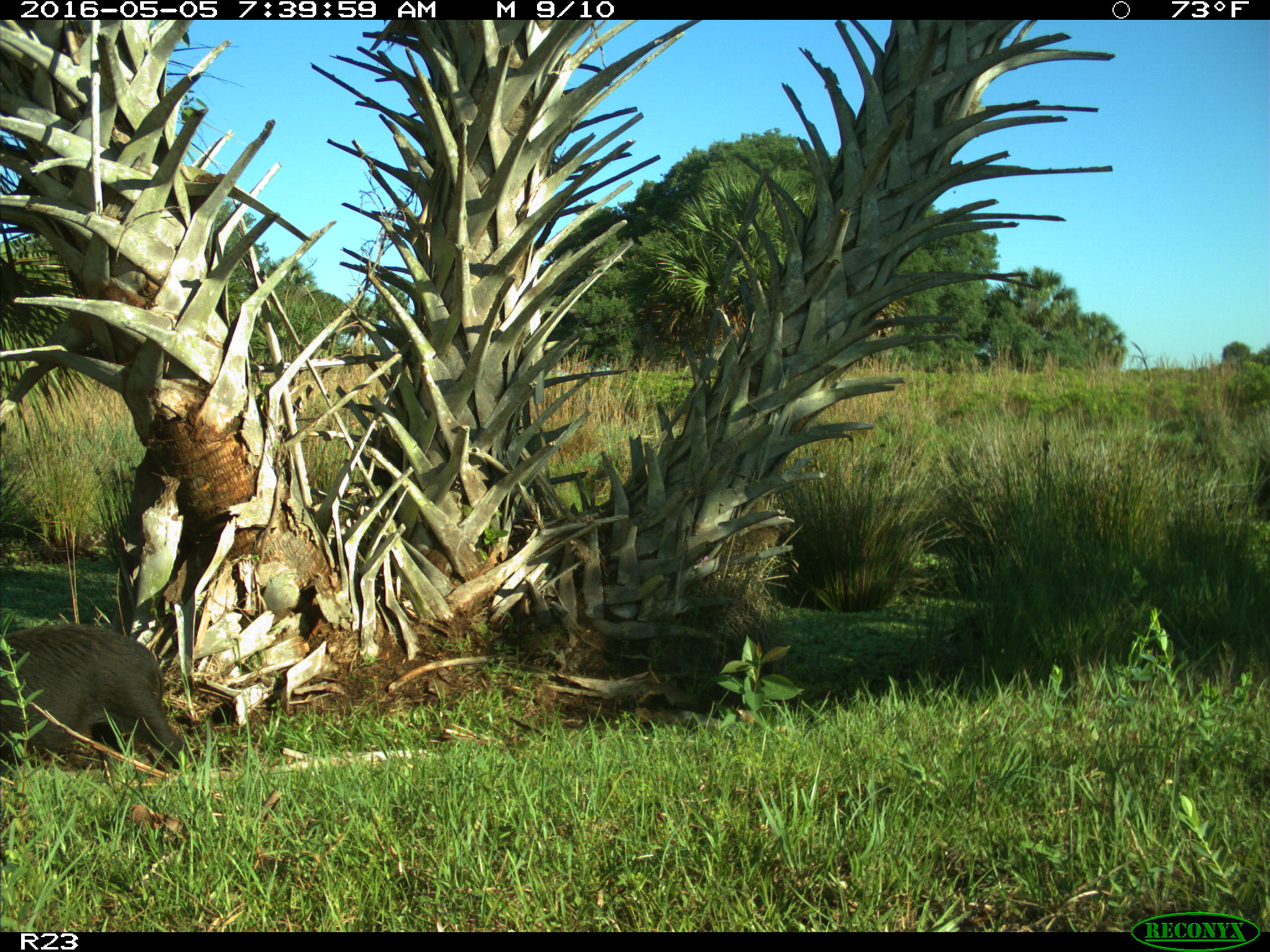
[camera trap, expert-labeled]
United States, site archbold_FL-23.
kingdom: Animalia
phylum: Chordata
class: Mammalia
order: Artiodactyla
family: Suidae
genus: Sus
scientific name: Sus scrofa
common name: wild boar